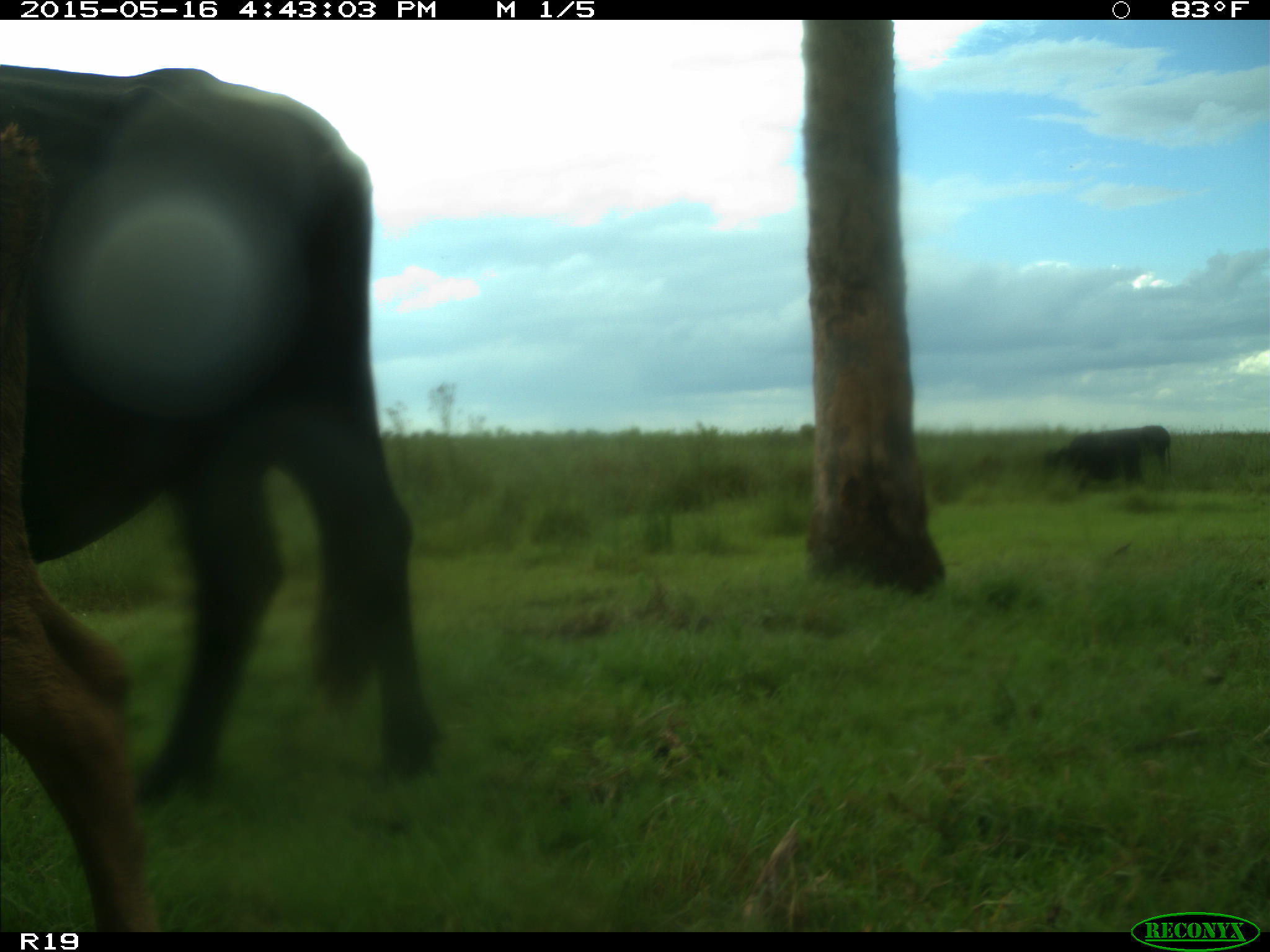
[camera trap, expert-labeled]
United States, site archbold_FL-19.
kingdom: Animalia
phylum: Chordata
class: Mammalia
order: Artiodactyla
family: Bovidae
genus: Bos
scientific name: Bos taurus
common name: domestic cow